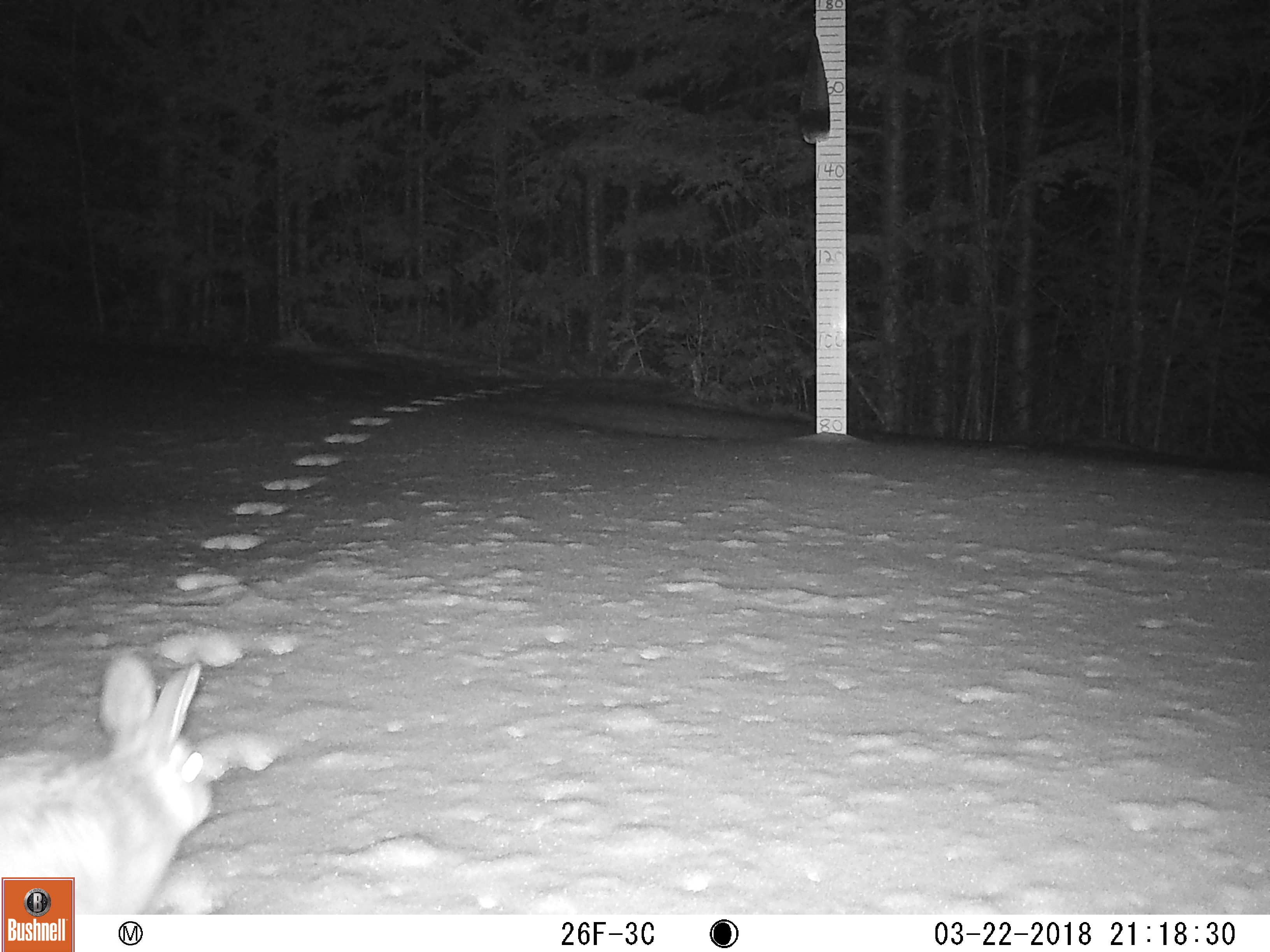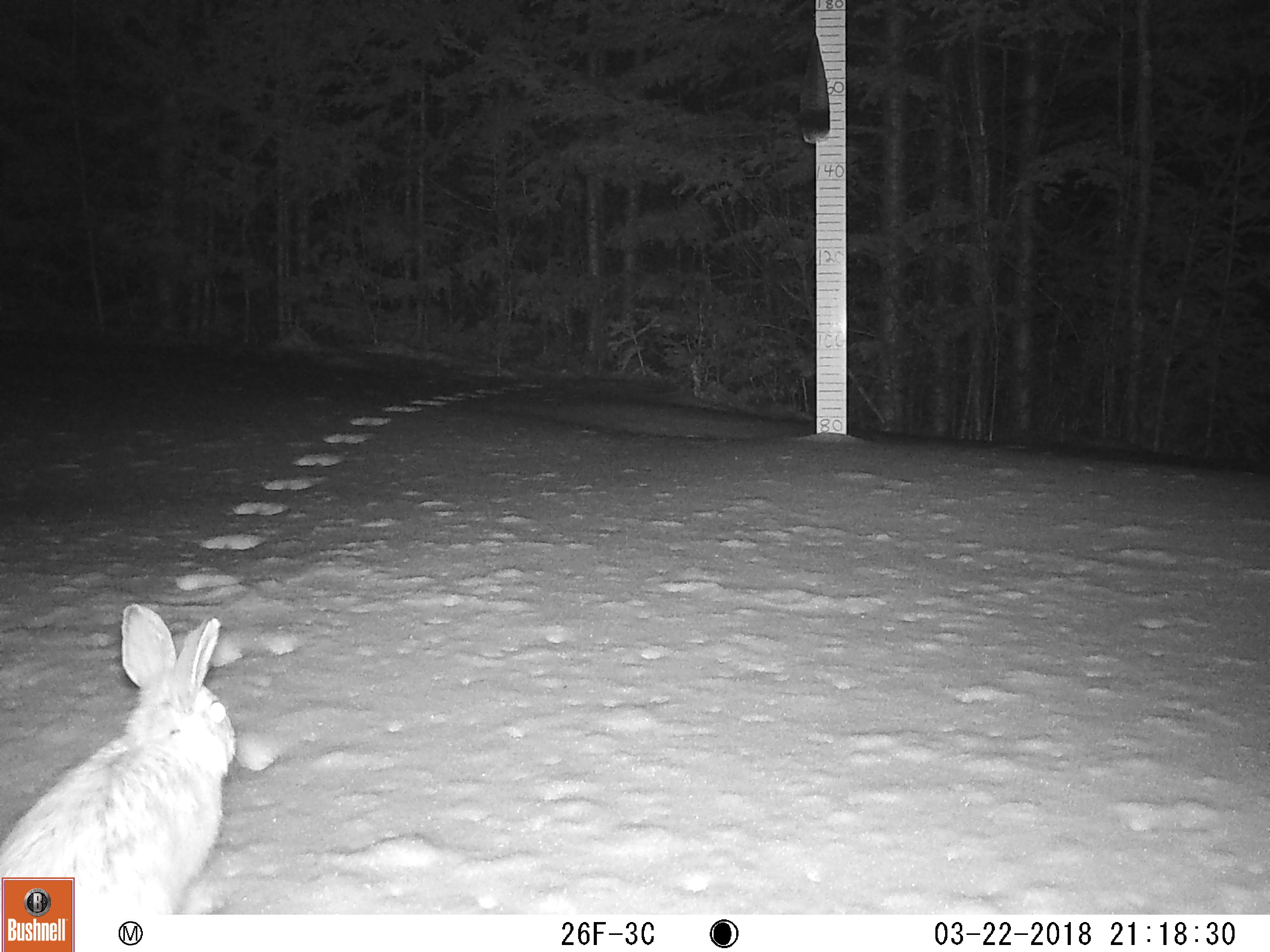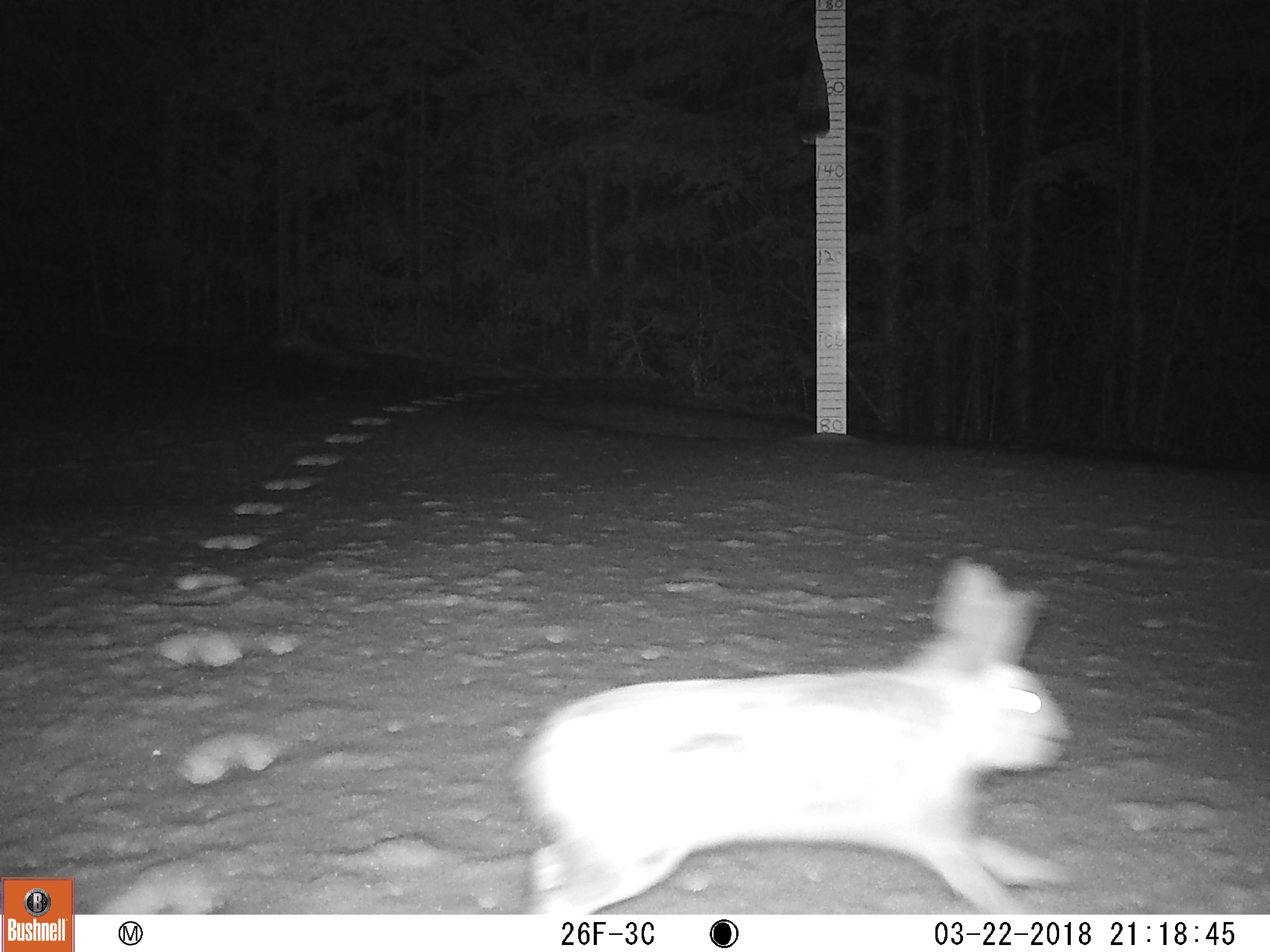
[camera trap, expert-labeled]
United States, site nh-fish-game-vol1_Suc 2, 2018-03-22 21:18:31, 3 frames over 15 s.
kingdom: Animalia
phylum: Chordata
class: Mammalia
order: Lagomorpha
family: Leporidae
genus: Lepus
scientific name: Lepus americanus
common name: snowshoe hare